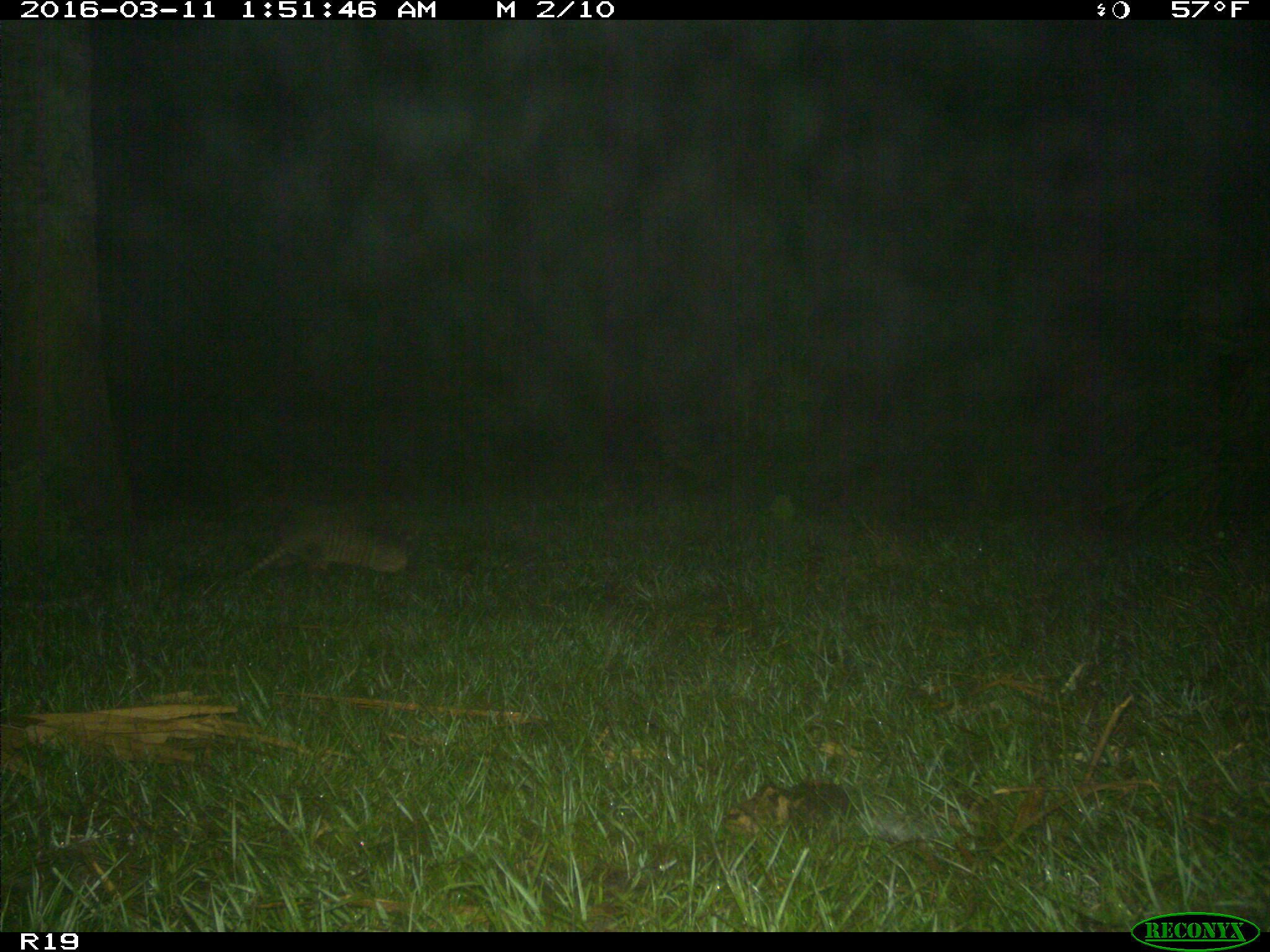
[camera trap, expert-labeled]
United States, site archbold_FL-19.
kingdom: Animalia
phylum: Chordata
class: Mammalia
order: Cingulata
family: Dasypodidae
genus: Dasypus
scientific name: Dasypus novemcinctus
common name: nine-banded armadillo